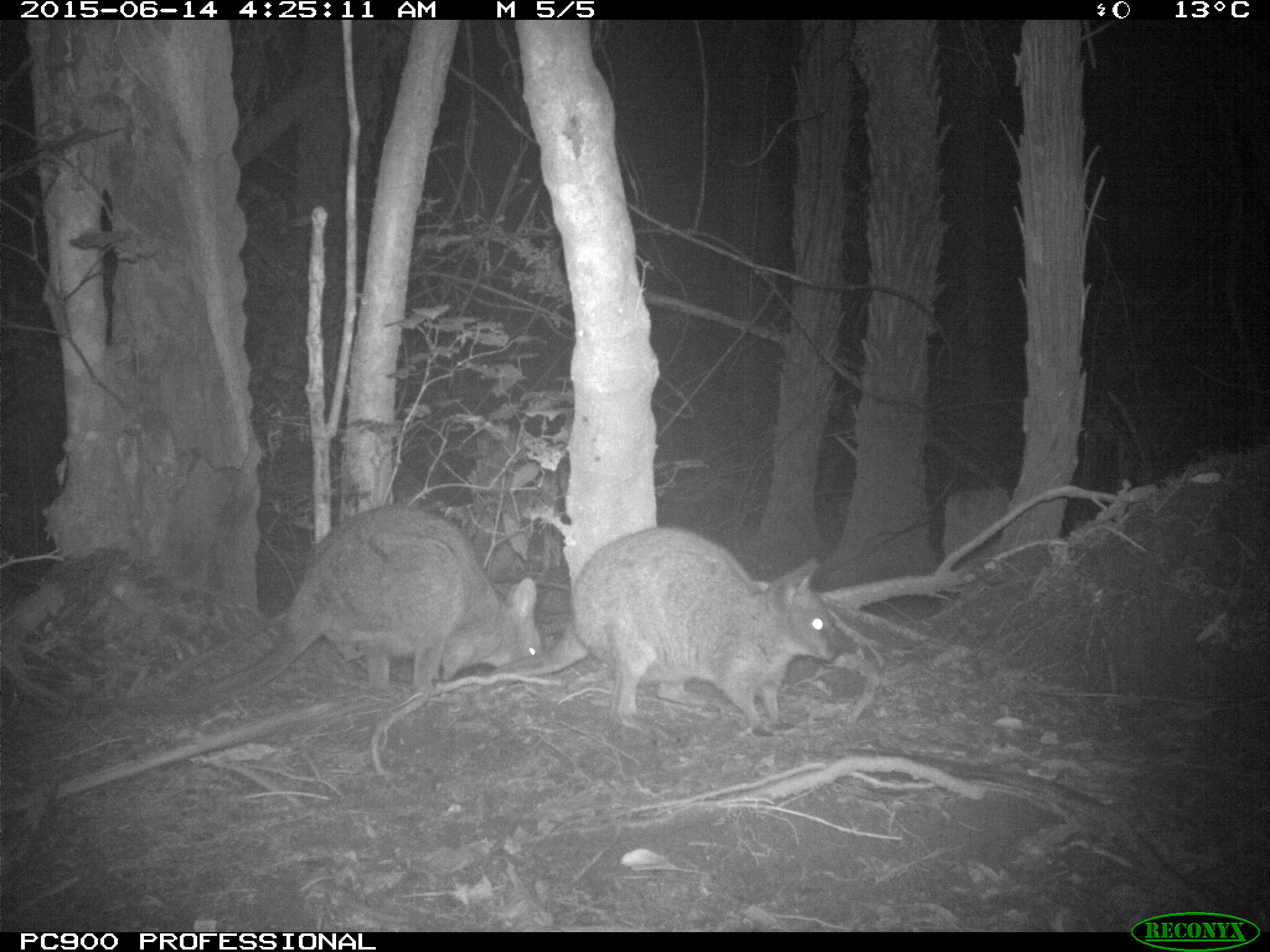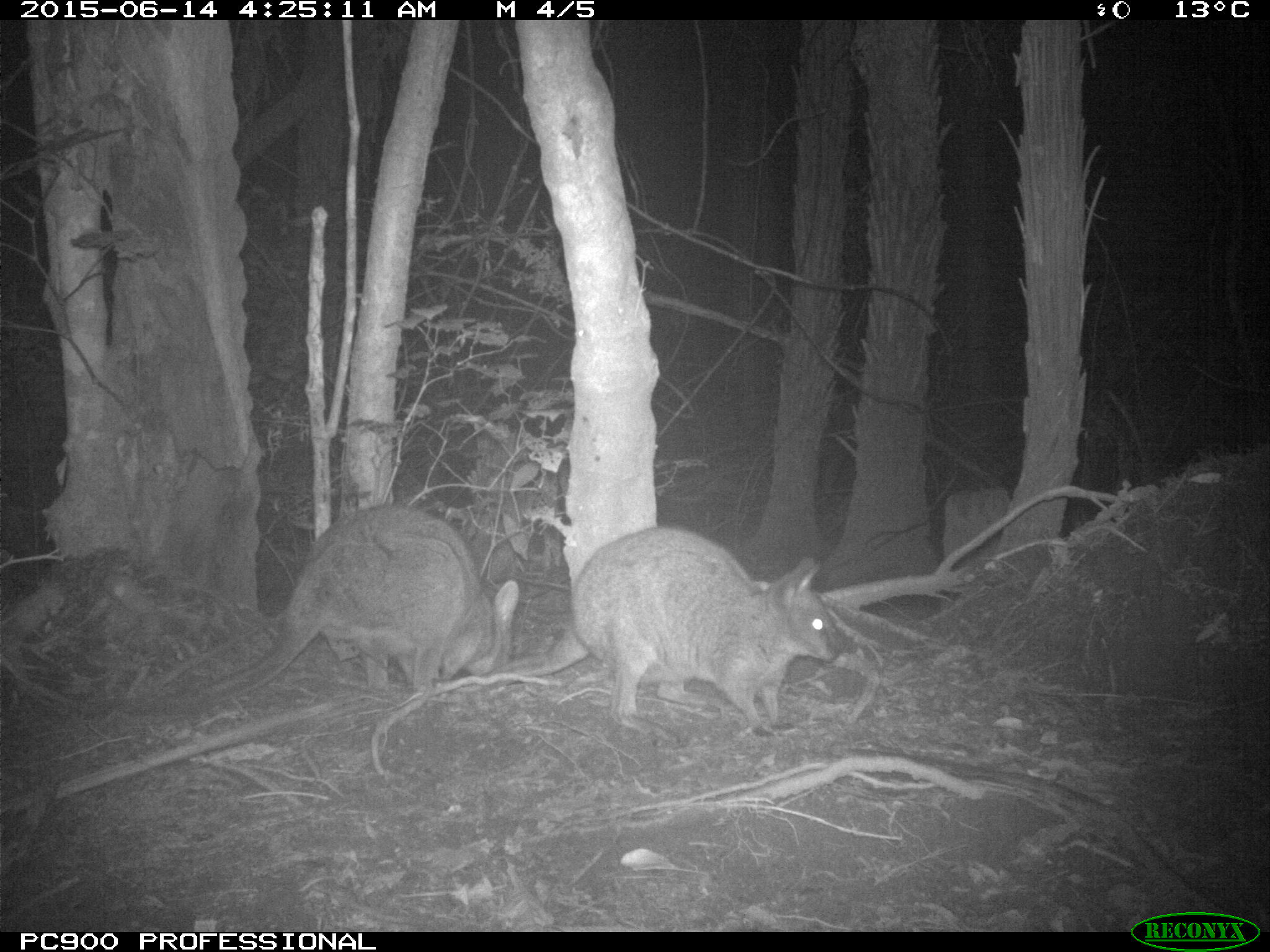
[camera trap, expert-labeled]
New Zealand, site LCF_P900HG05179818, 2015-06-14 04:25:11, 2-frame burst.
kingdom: Animalia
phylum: Chordata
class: Mammalia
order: Diprotodontia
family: Macropodidae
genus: Notamacropus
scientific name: Notamacropus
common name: wallaby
Wallaby (Notamacropus).